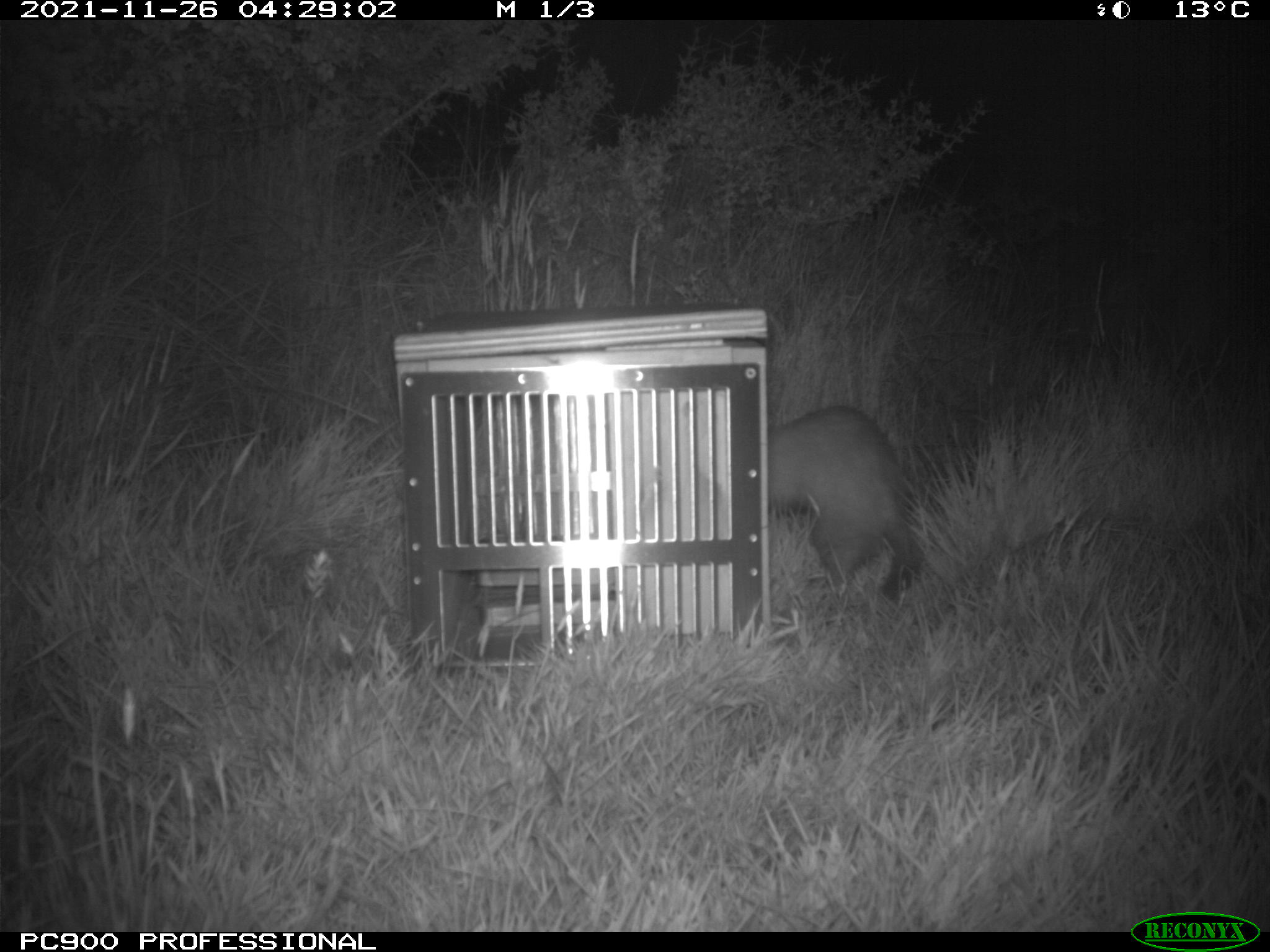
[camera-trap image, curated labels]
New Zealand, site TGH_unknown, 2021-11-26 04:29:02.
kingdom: Animalia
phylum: Chordata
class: Mammalia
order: Carnivora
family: Mustelidae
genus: Mustela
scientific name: Mustela furo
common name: ferret